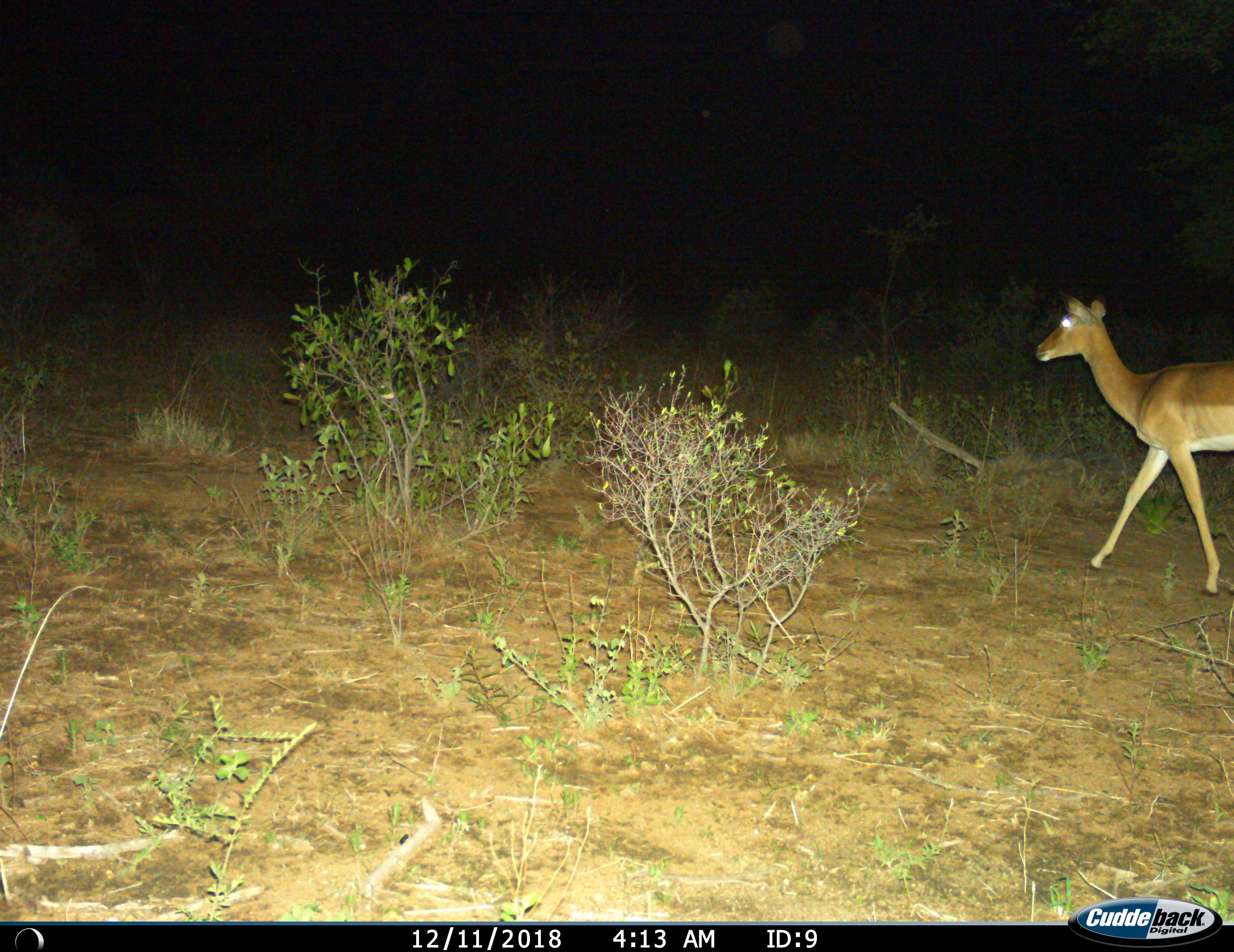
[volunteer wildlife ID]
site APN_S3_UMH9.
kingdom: Animalia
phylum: Chordata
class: Mammalia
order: Artiodactyla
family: Bovidae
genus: Aepyceros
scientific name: Aepyceros melampus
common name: impala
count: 1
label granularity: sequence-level